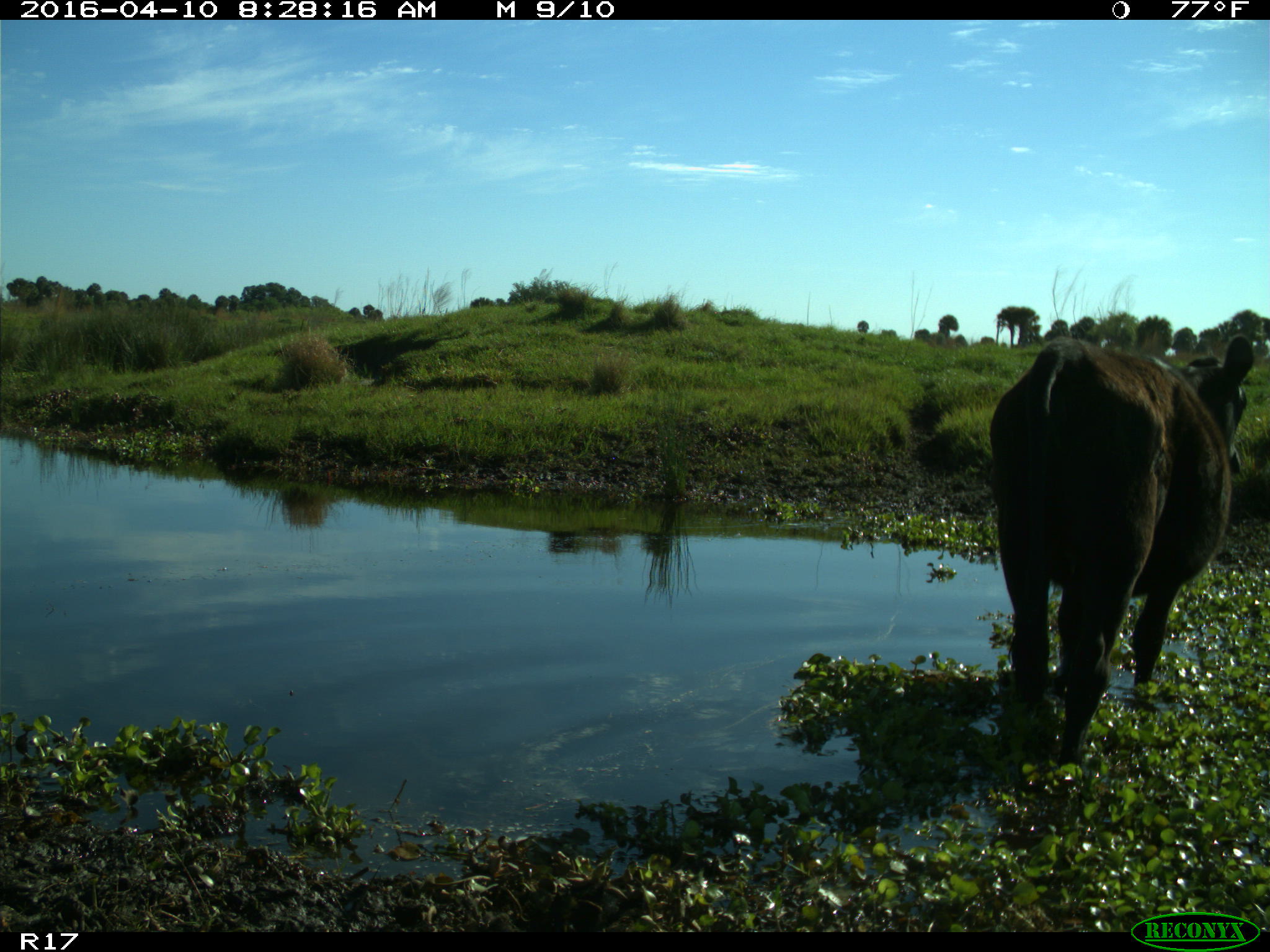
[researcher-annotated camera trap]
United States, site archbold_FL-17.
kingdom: Animalia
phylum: Chordata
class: Mammalia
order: Artiodactyla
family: Bovidae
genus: Bos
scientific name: Bos taurus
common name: domestic cow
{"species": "Bos taurus (domestic cow)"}